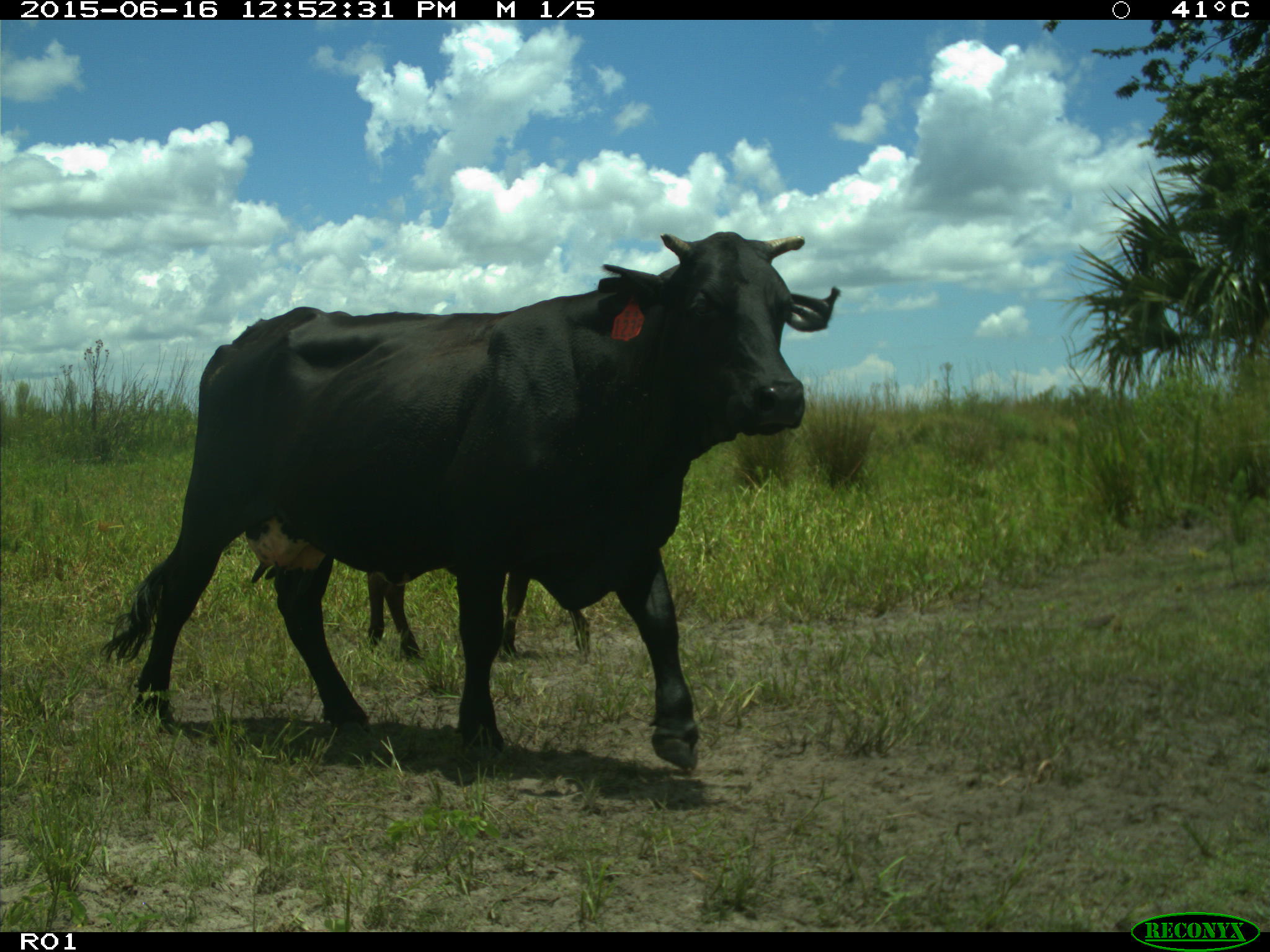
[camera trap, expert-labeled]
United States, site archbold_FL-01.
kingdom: Animalia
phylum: Chordata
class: Mammalia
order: Artiodactyla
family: Bovidae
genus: Bos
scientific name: Bos taurus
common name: domestic cow